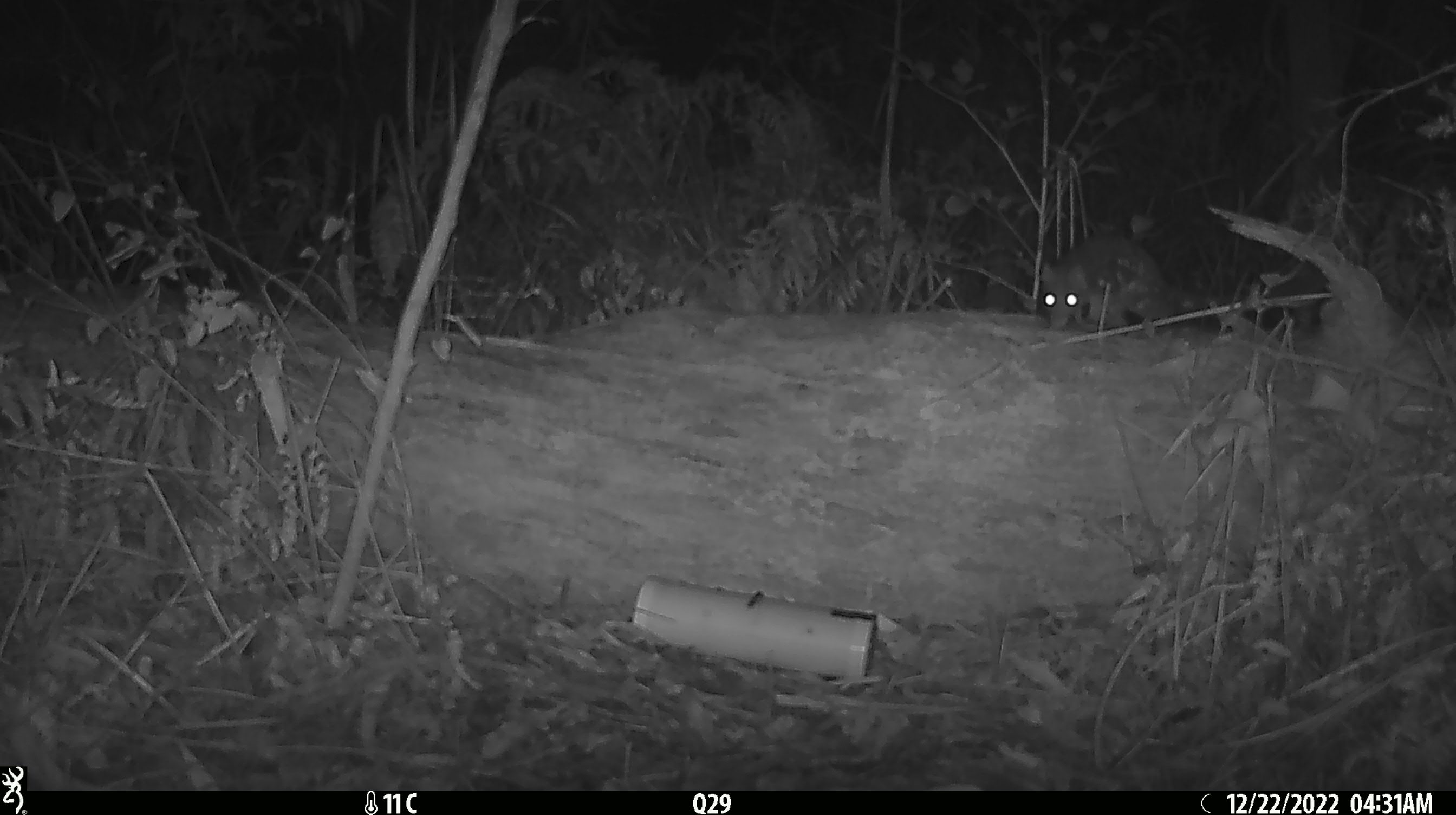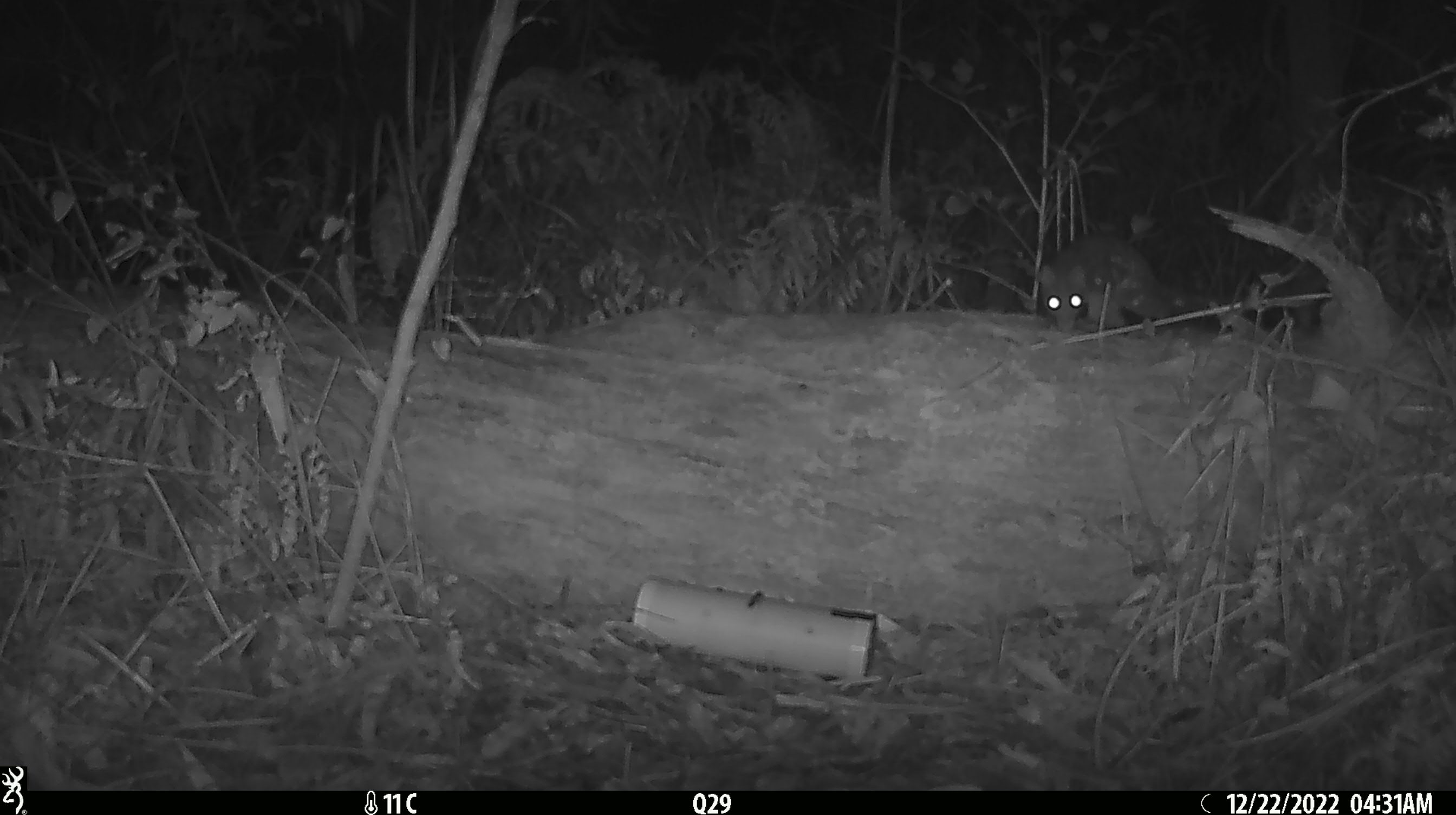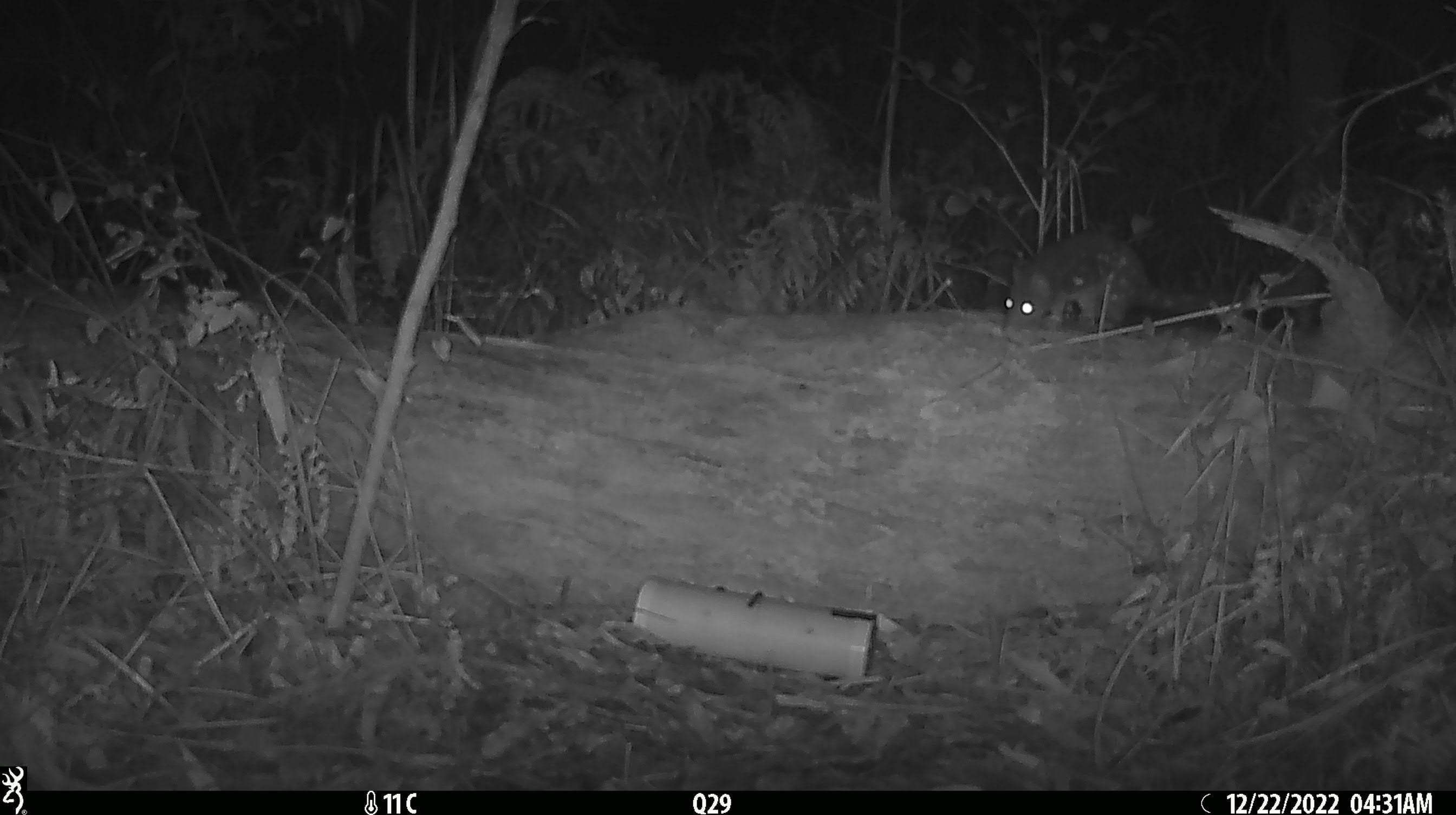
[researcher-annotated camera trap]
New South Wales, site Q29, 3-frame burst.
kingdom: Animalia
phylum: Chordata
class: Mammalia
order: Dasyuromorphia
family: Dasyuridae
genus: Dasyurus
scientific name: Dasyurus maculatus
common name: spotted-tailed quoll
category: quoll